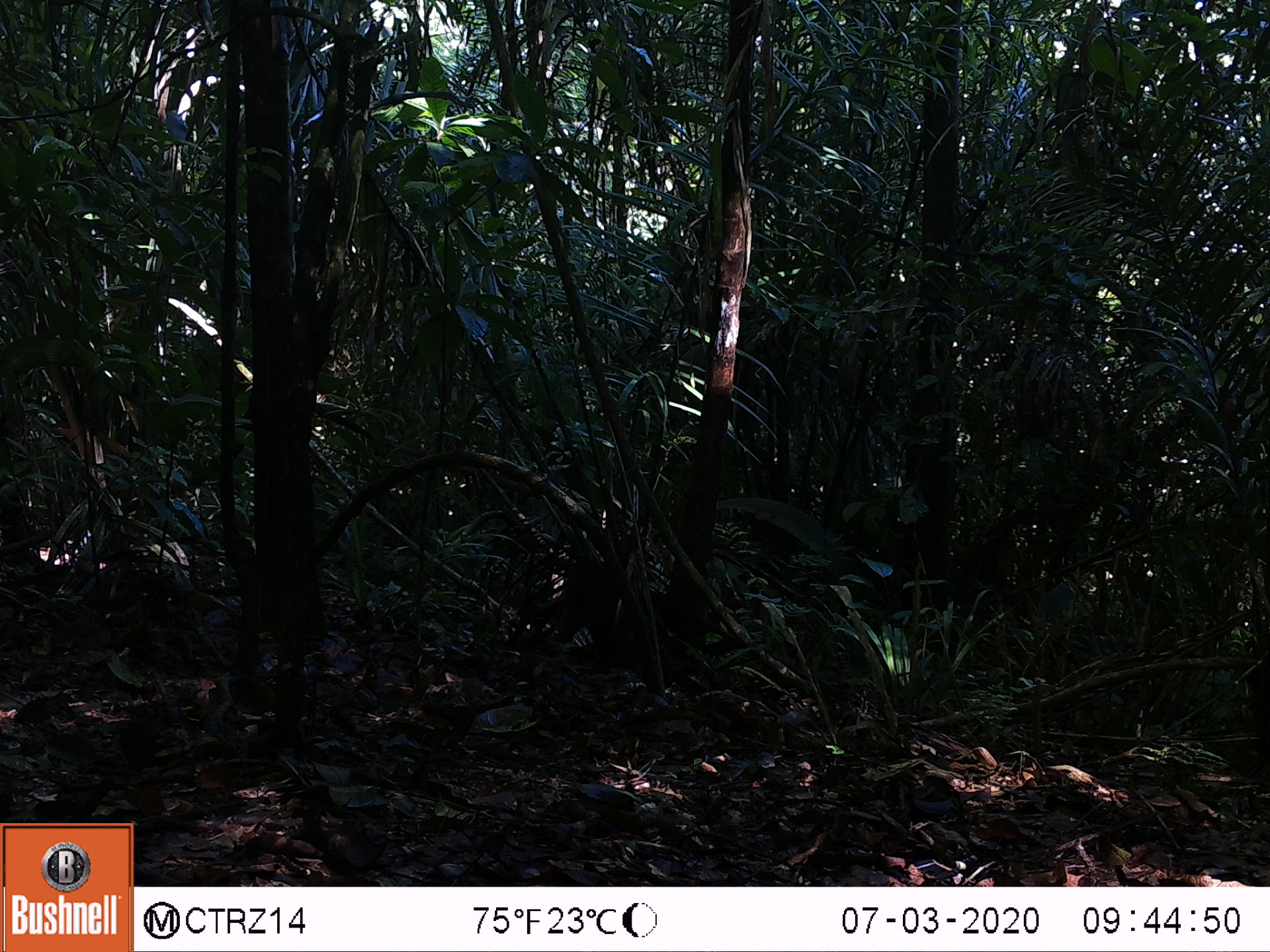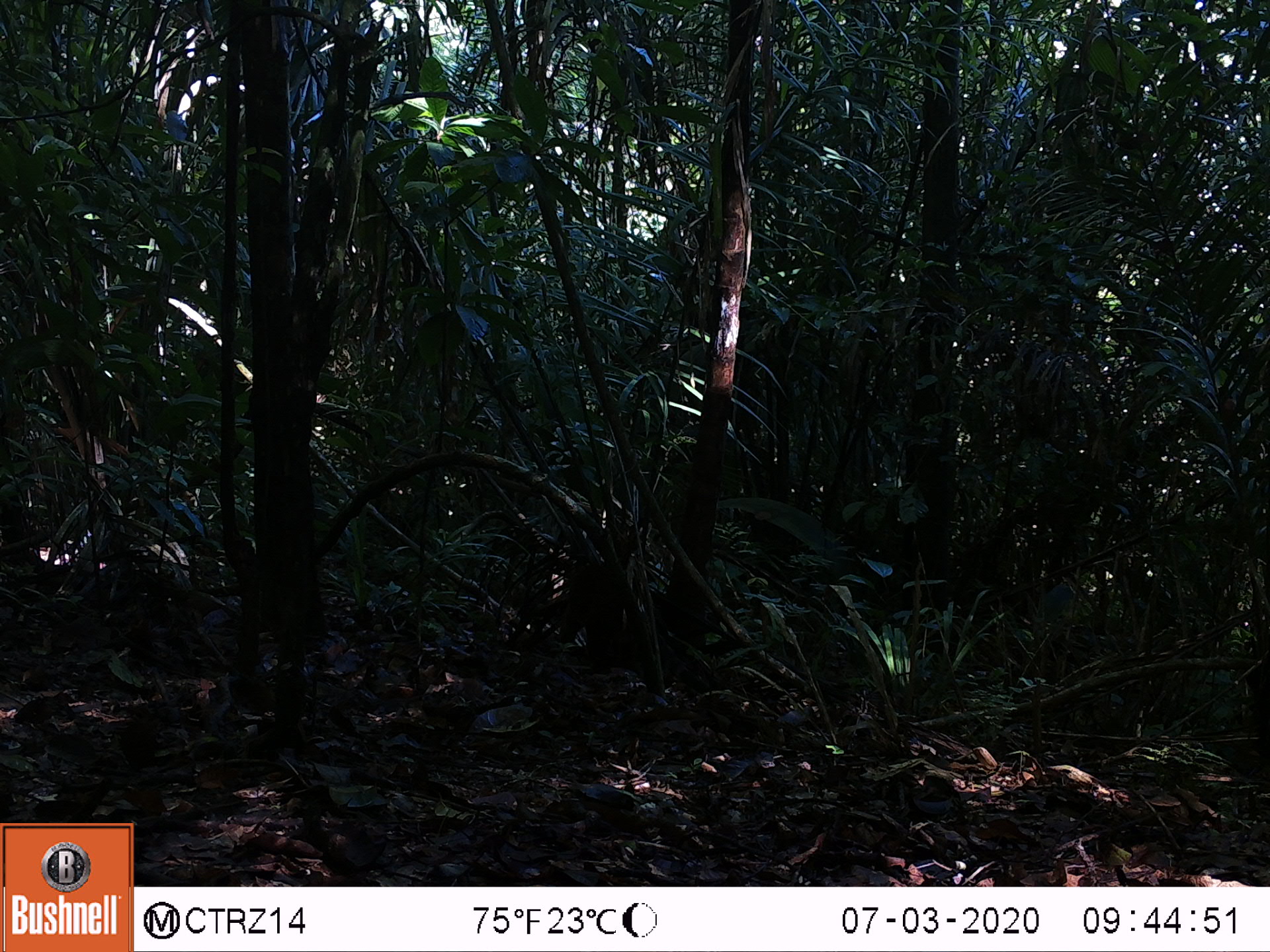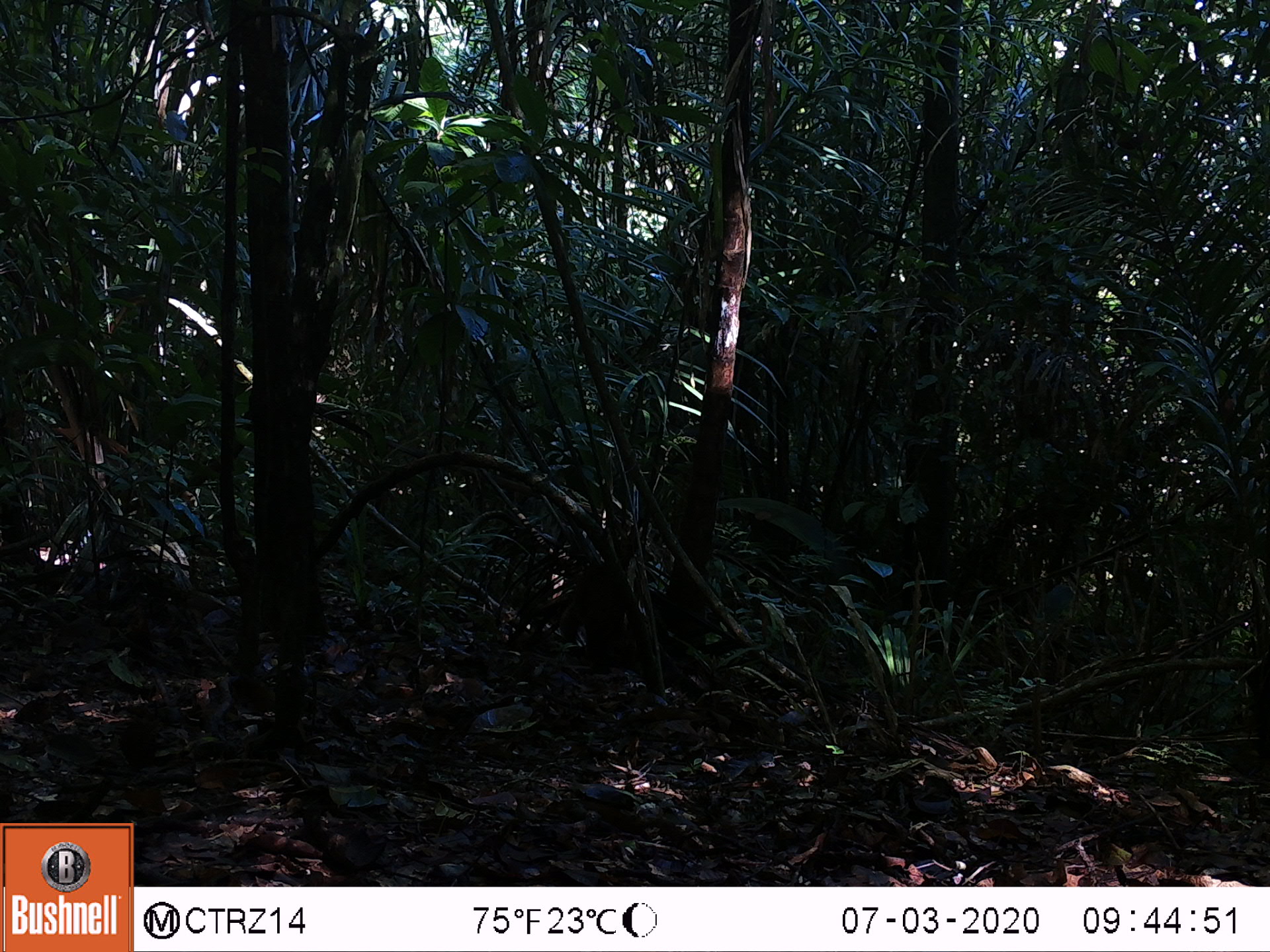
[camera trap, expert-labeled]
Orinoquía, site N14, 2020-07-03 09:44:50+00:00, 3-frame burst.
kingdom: Animalia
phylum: Chordata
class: Mammalia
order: Carnivora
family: Procyonidae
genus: Nasua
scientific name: Nasua nasua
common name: south american coati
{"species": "south american coati (Nasua nasua)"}